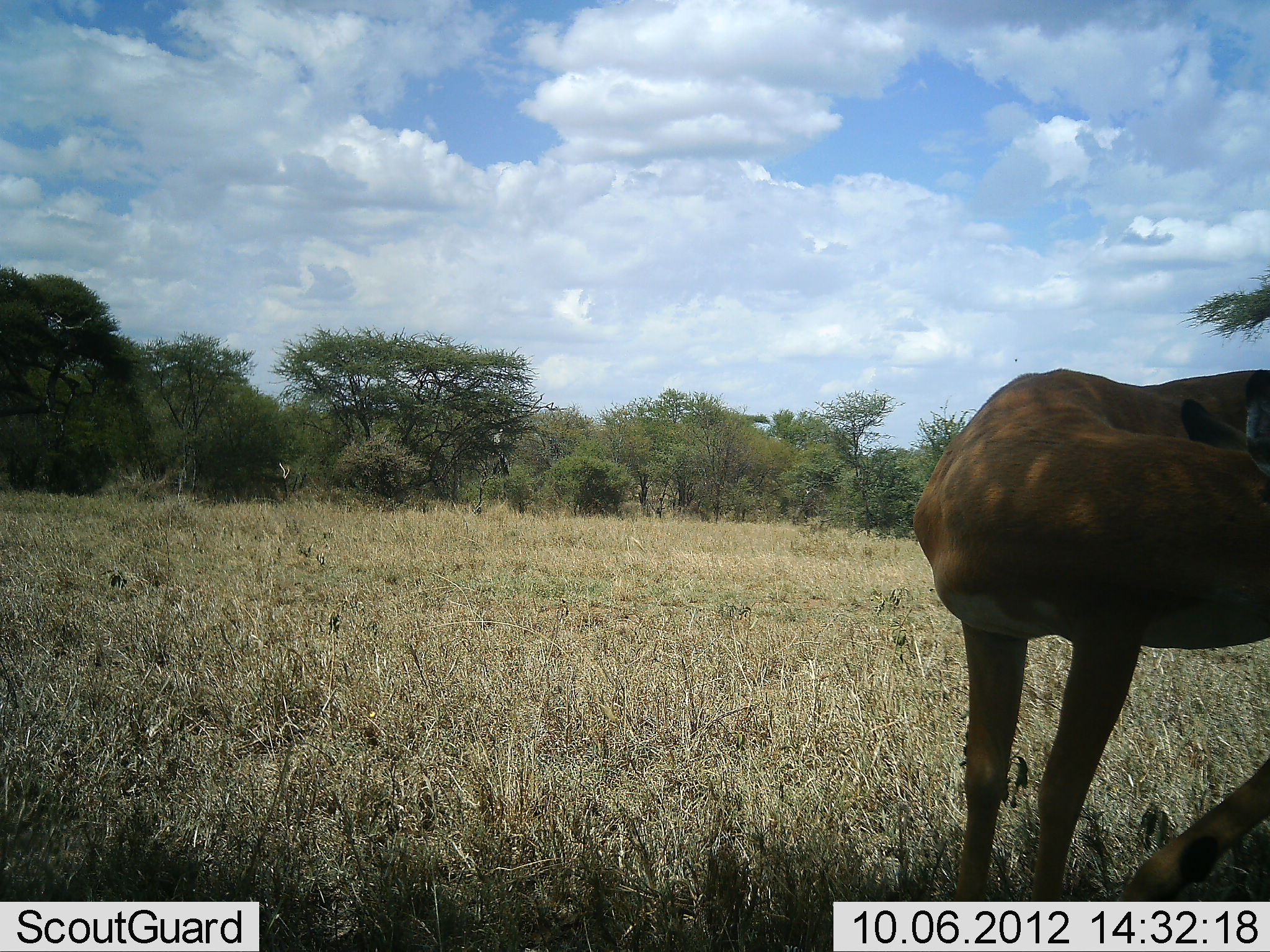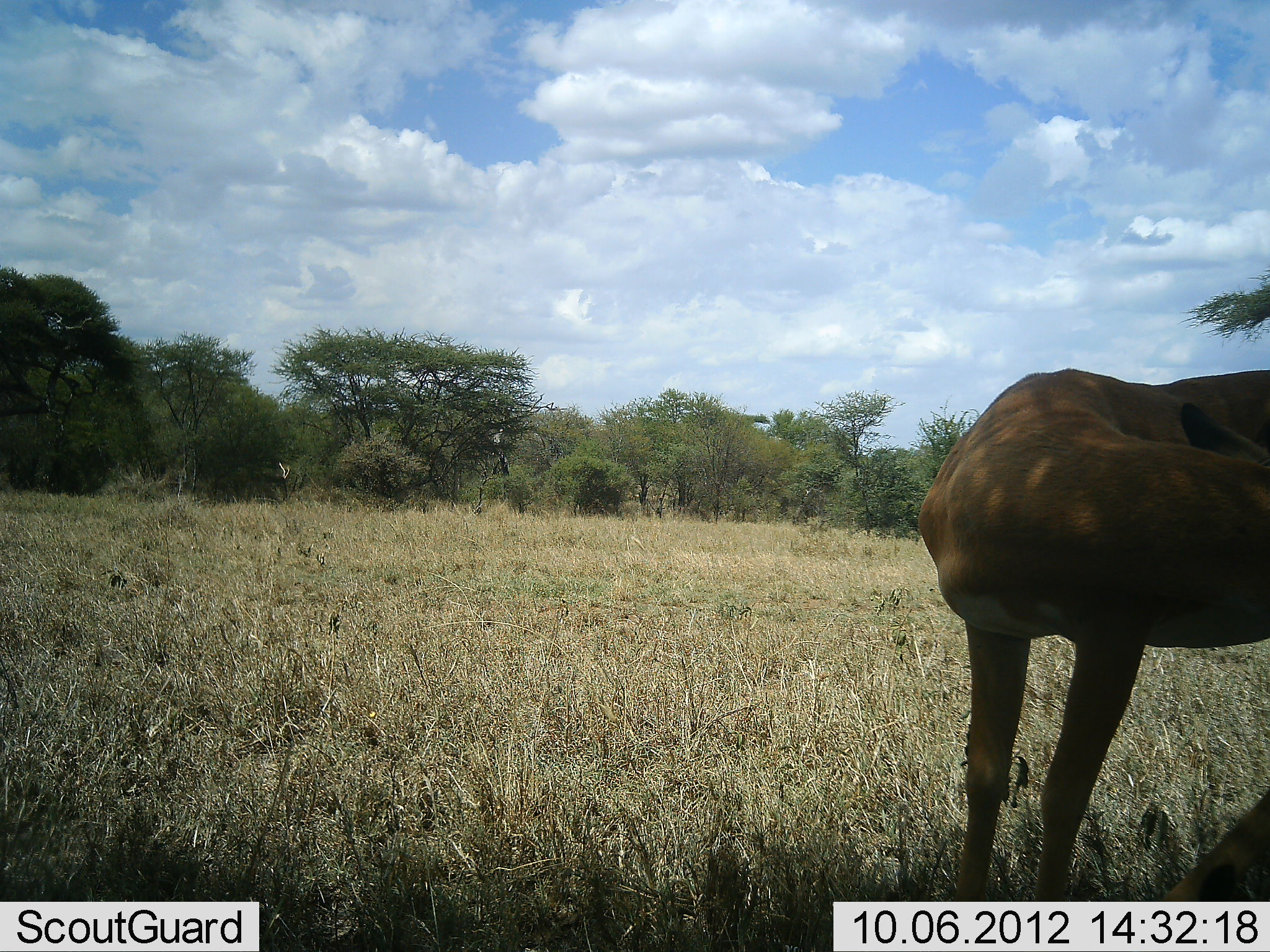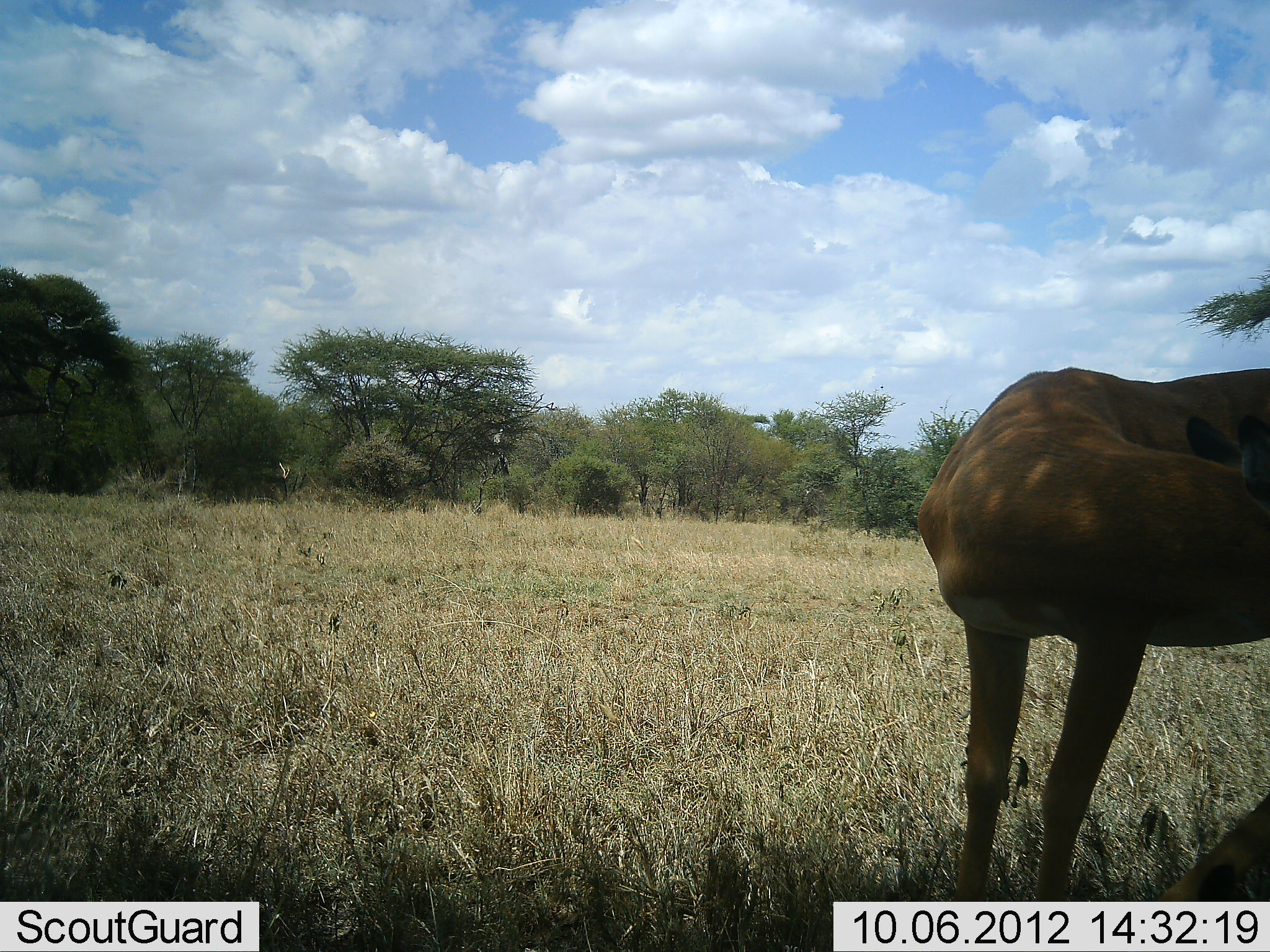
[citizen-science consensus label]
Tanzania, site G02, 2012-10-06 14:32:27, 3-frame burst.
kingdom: Animalia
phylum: Chordata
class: Mammalia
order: Artiodactyla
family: Bovidae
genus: Aepyceros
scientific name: Aepyceros melampus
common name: impala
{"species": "impala (Aepyceros melampus)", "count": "1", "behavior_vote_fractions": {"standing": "100%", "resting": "0%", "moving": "0%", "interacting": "0%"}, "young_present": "0%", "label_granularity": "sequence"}